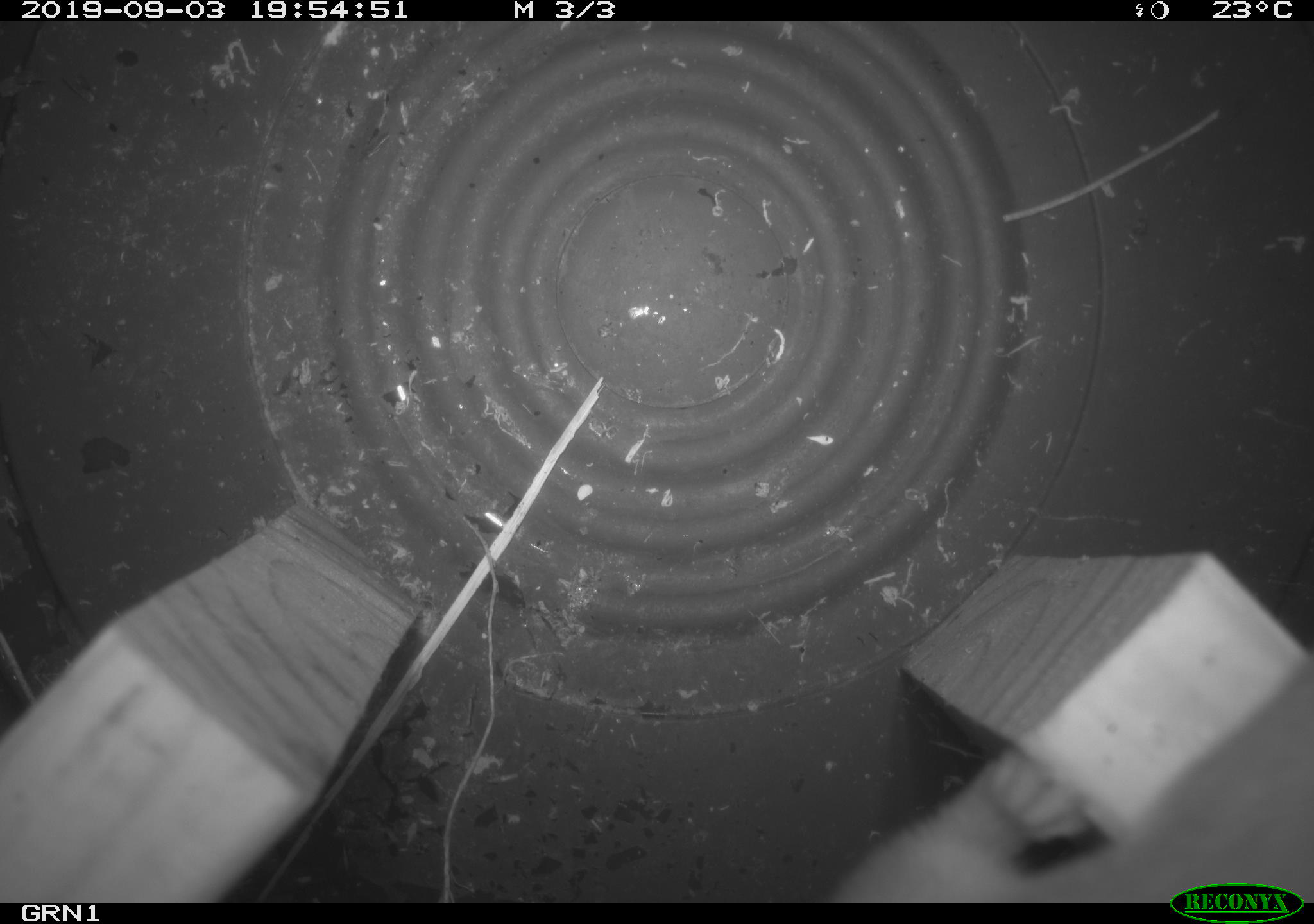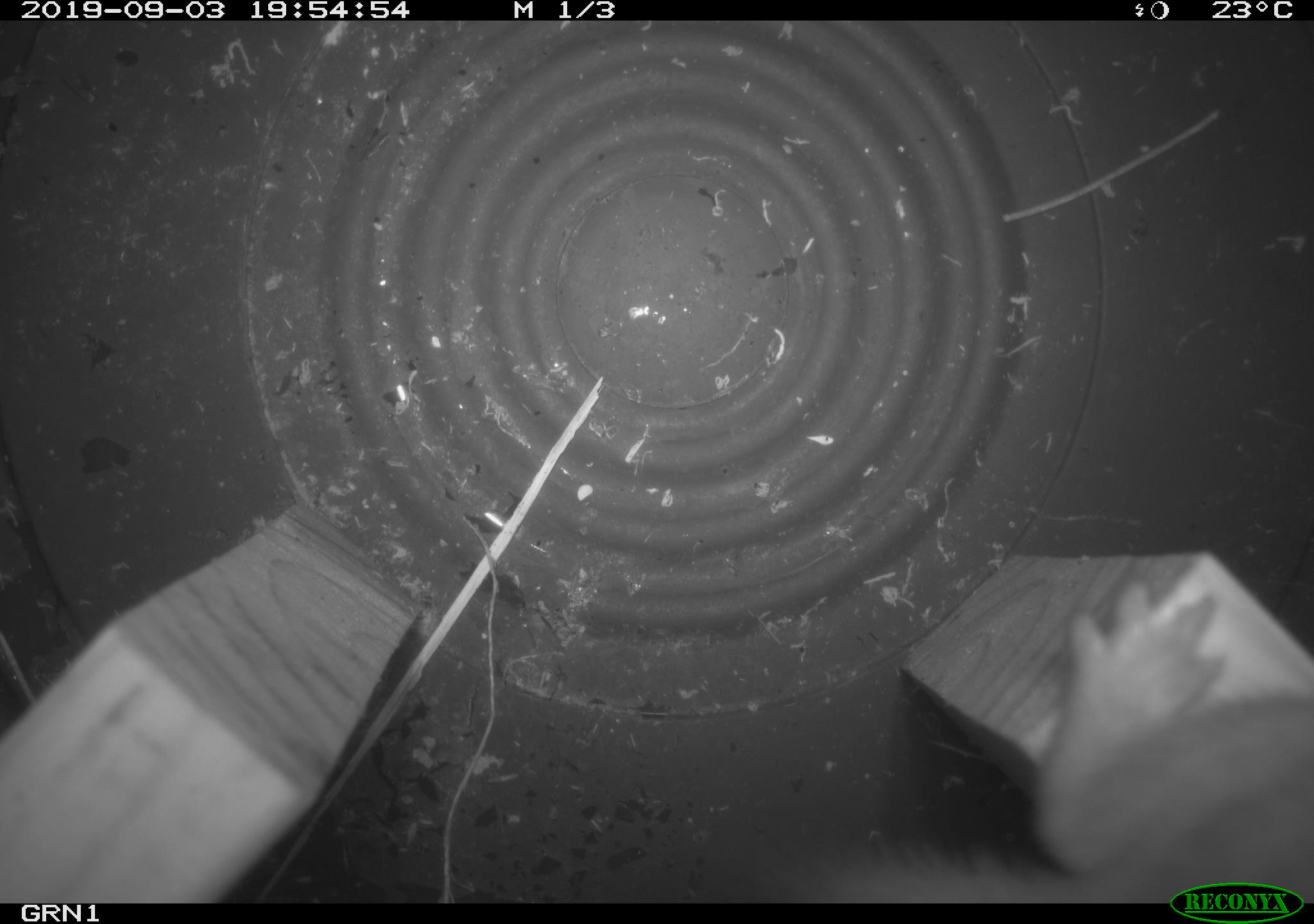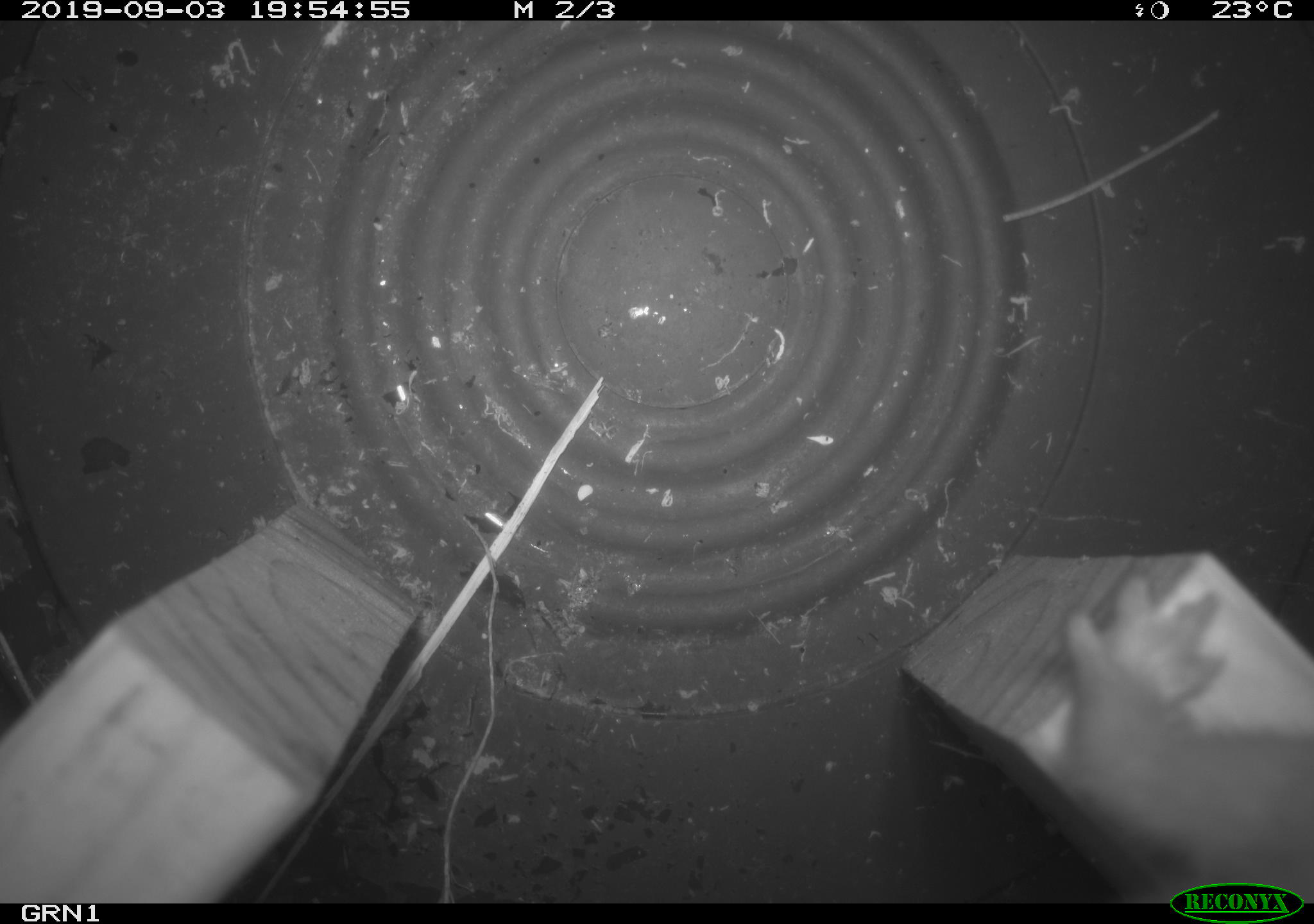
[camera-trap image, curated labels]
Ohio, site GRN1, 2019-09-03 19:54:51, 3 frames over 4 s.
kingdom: Animalia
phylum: Chordata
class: Mammalia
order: Carnivora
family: Mustelidae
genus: Neogale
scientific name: Neogale frenata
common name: long-tailed weasel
Long-tailed weasel (Neogale frenata).